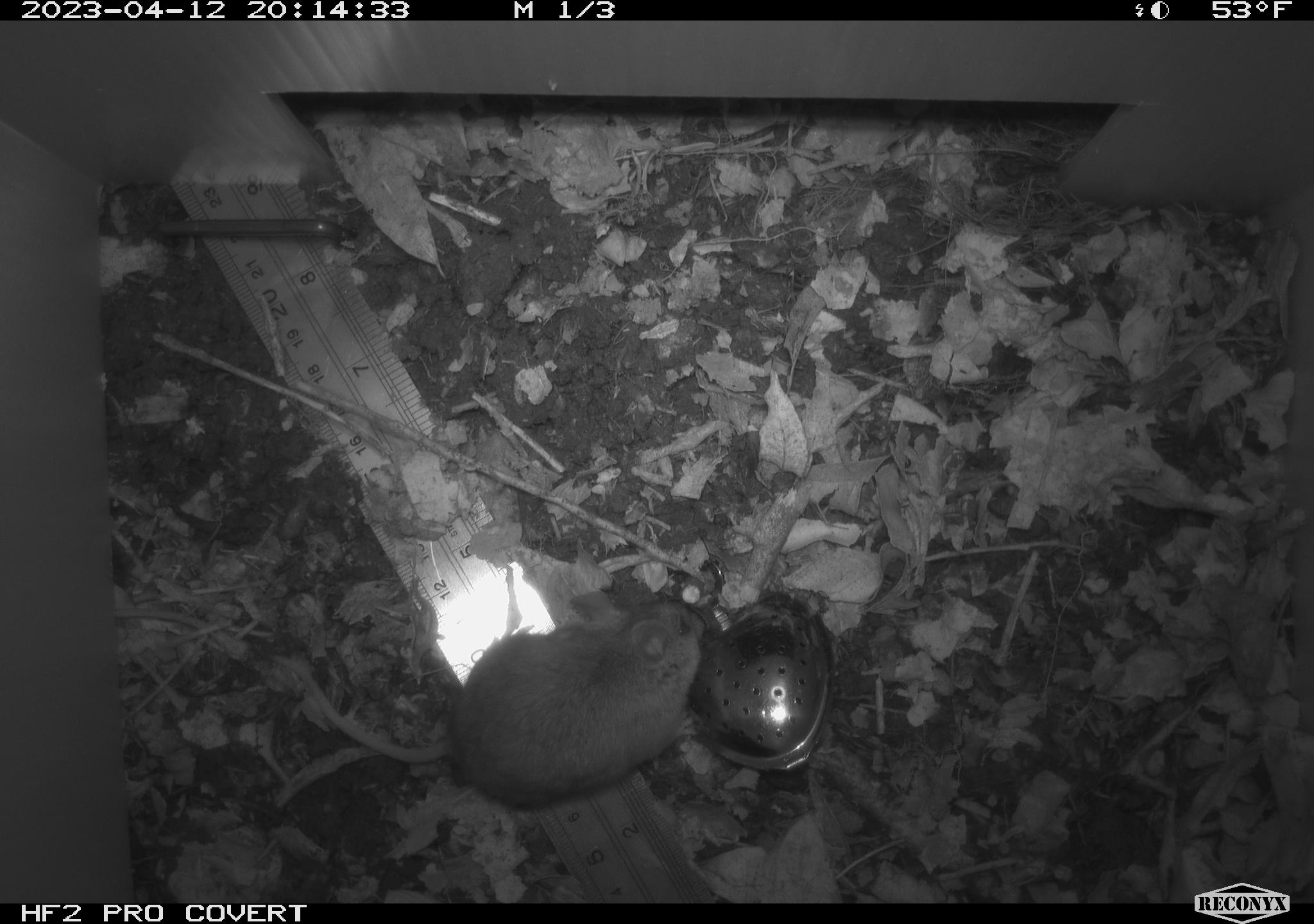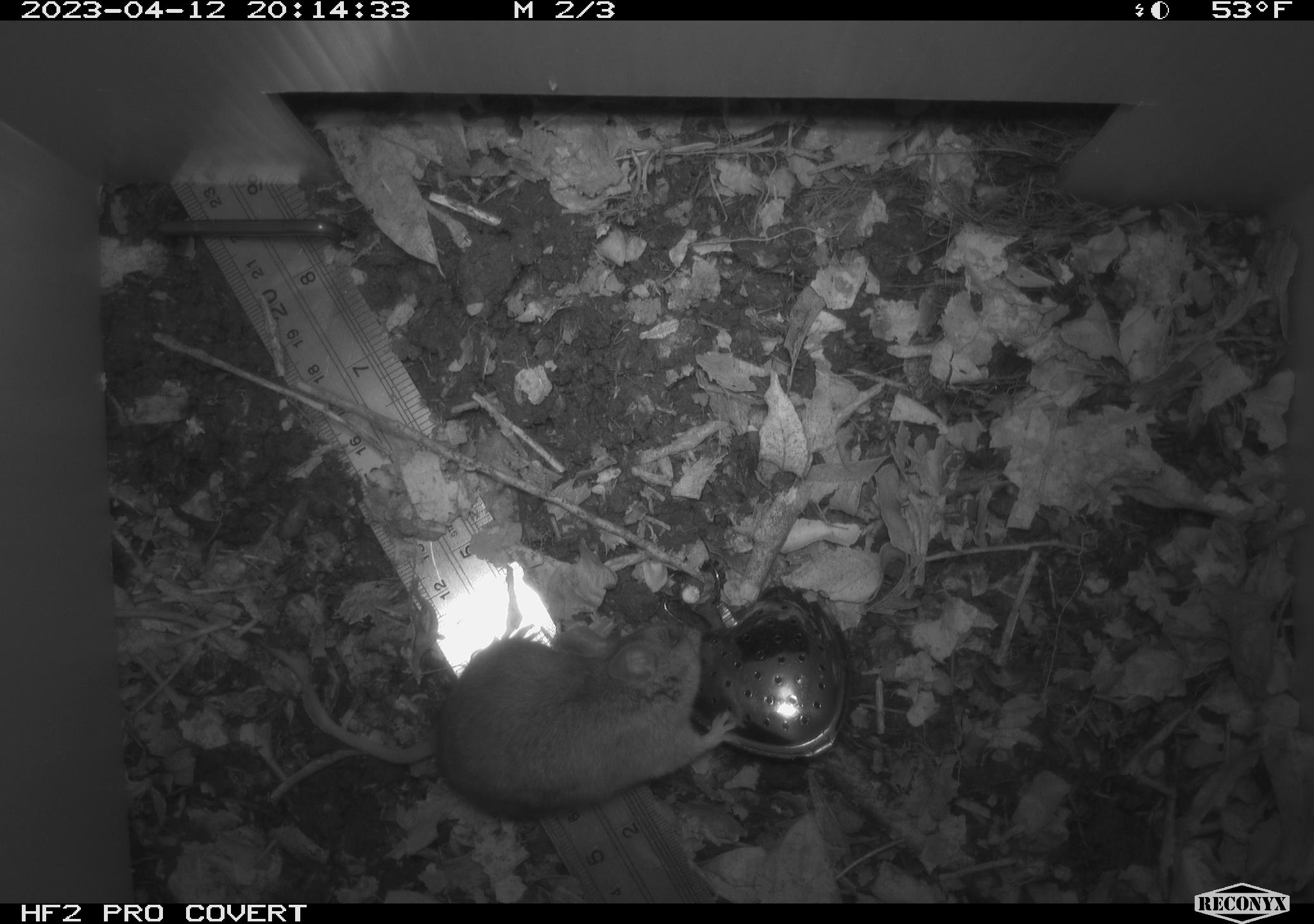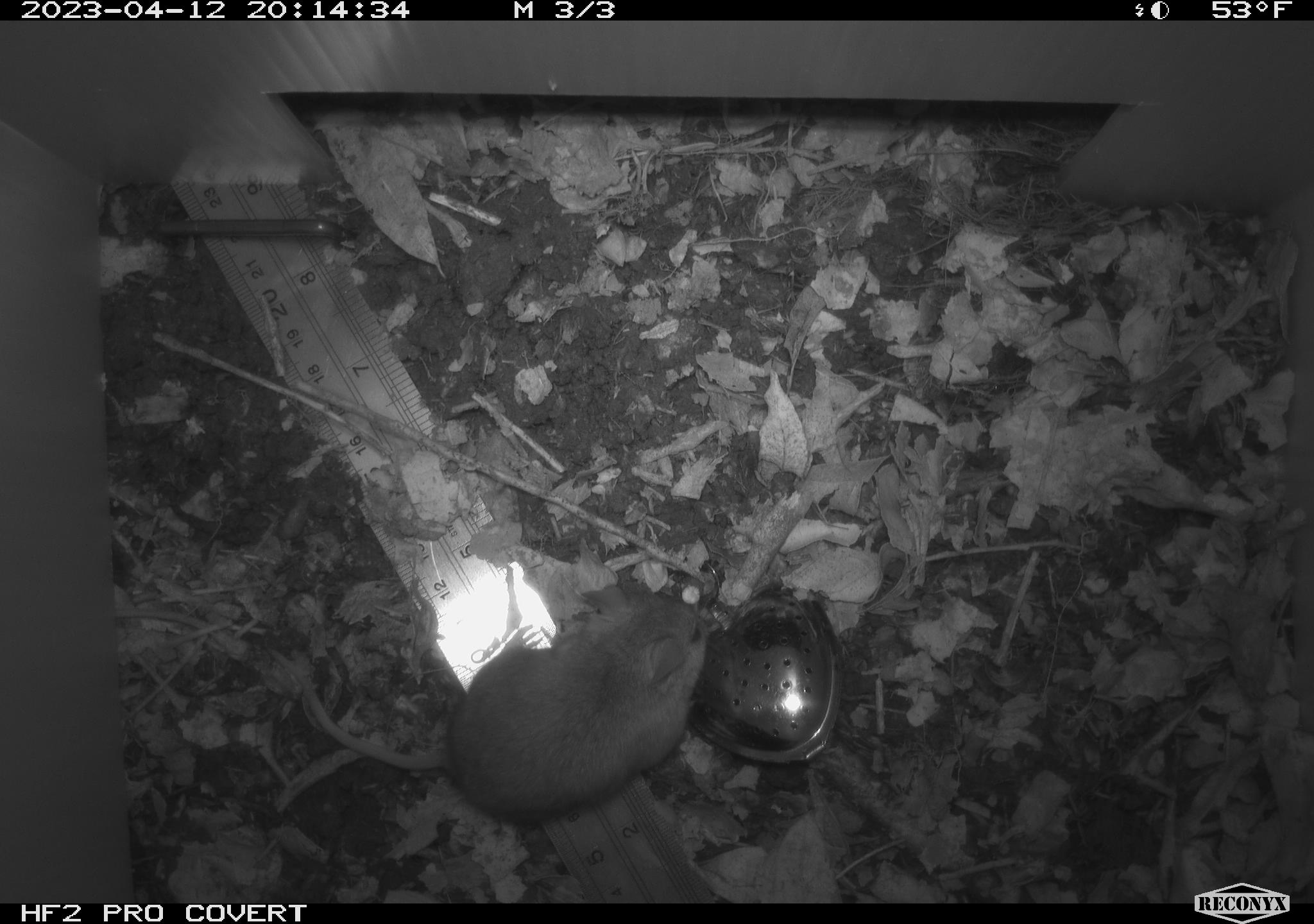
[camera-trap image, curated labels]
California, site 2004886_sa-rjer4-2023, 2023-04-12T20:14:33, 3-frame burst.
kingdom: Animalia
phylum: Chordata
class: Mammalia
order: Rodentia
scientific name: Rodentia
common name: mouse species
Mouse species (Rodentia).